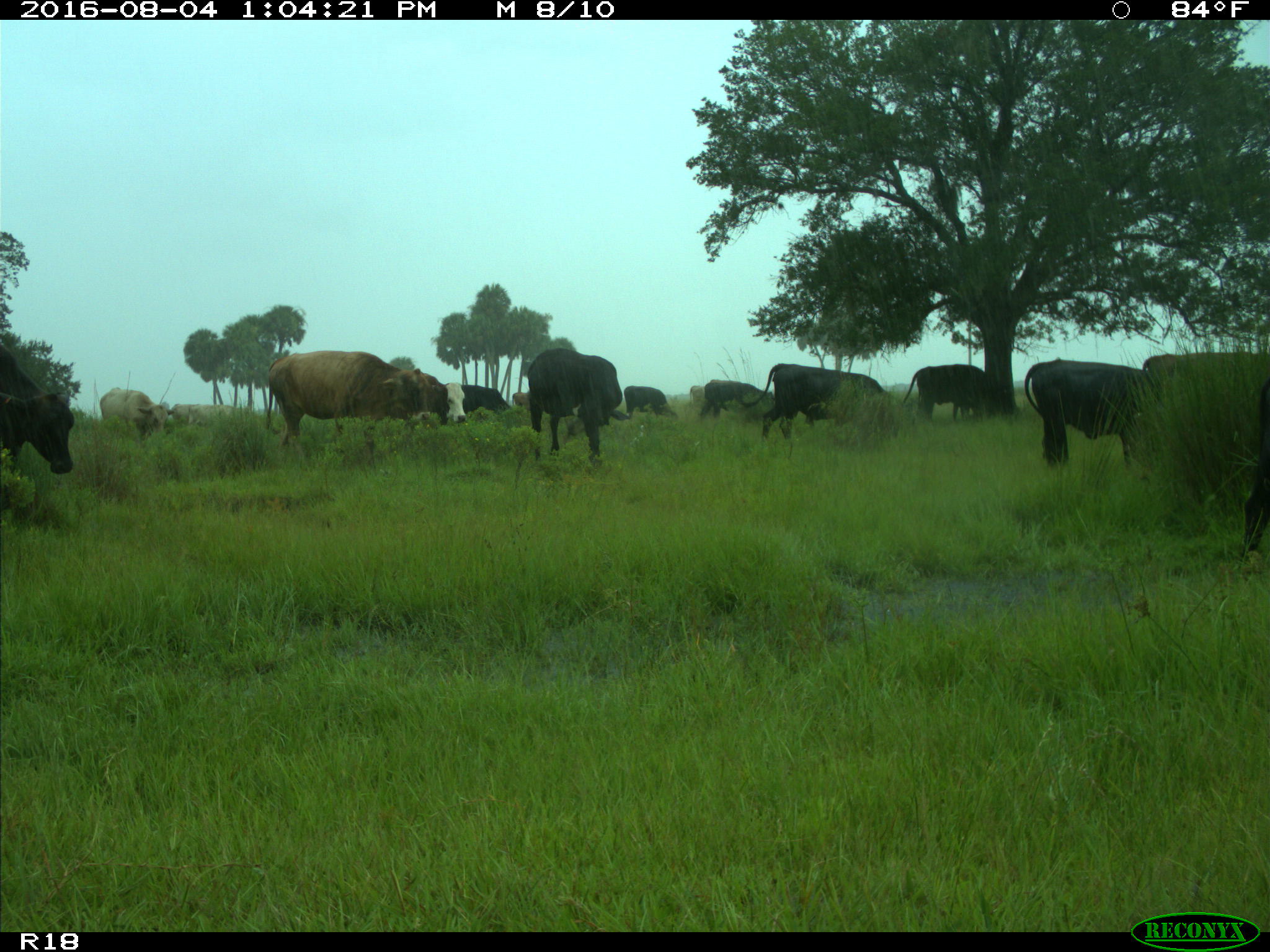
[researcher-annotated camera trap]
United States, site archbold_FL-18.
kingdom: Animalia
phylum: Chordata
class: Mammalia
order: Artiodactyla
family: Bovidae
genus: Bos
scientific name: Bos taurus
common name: domestic cow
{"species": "Bos taurus (domestic cow)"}